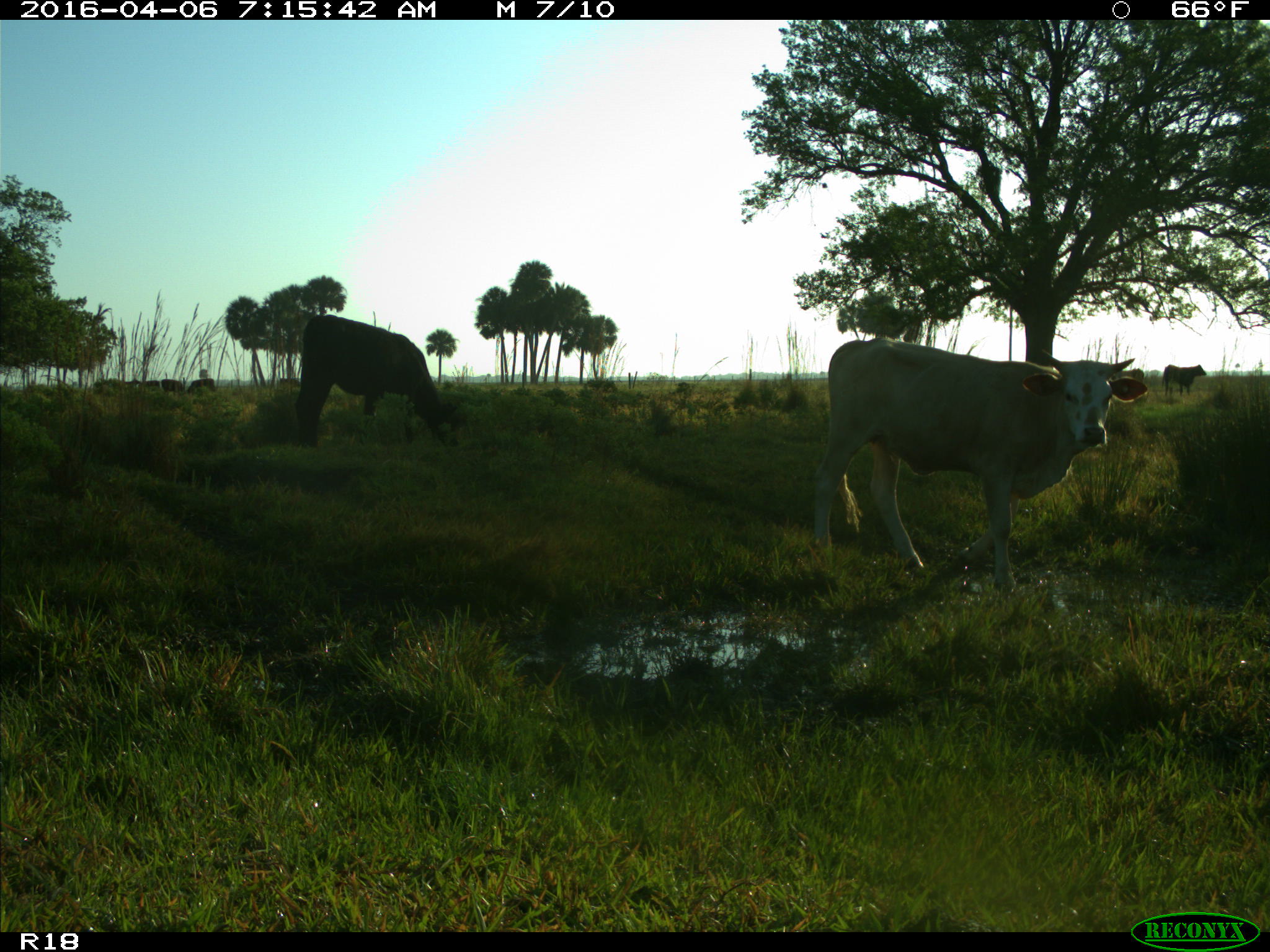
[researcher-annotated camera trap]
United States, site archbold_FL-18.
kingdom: Animalia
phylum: Chordata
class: Mammalia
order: Artiodactyla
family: Bovidae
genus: Bos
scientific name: Bos taurus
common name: domestic cow